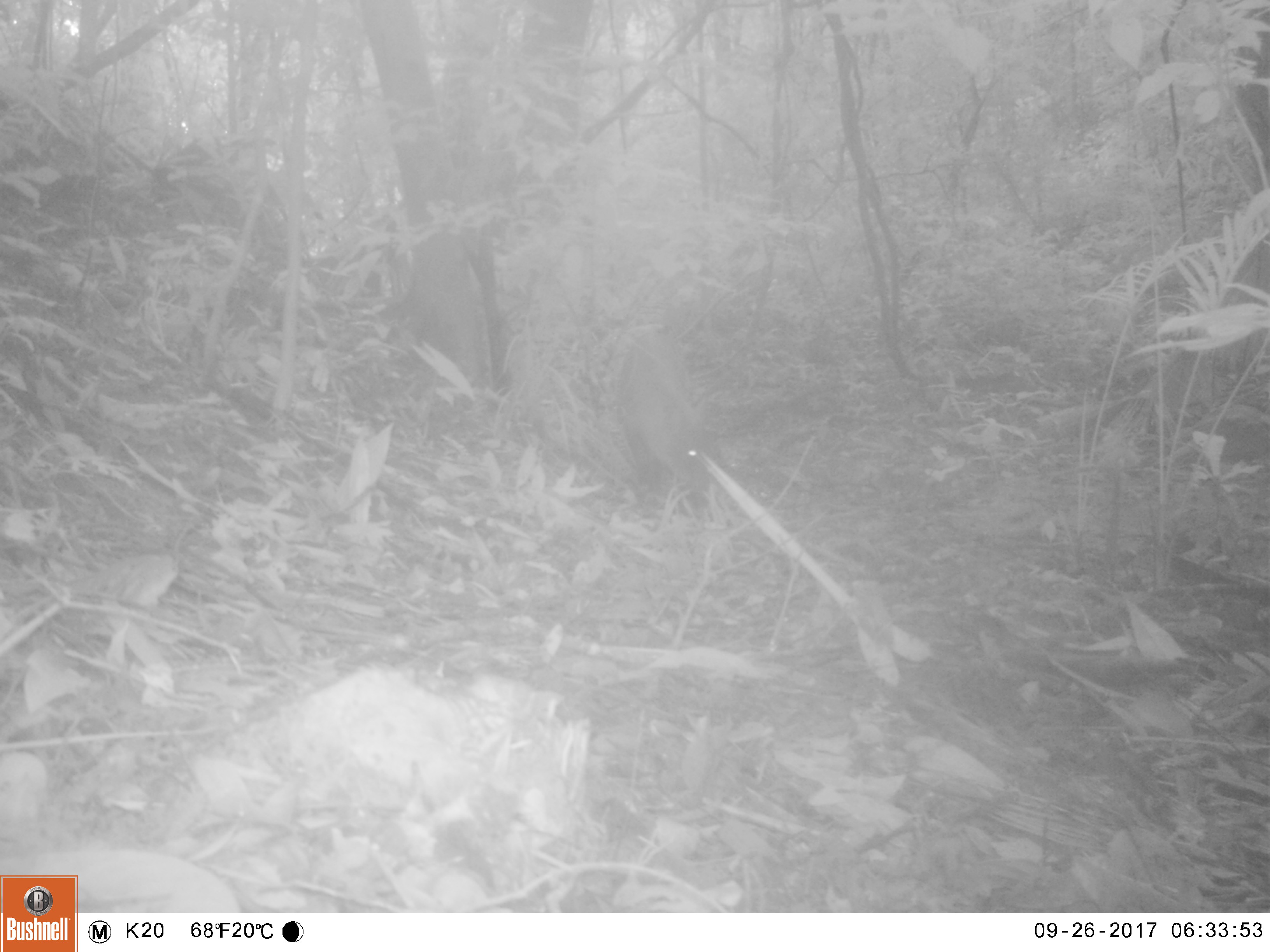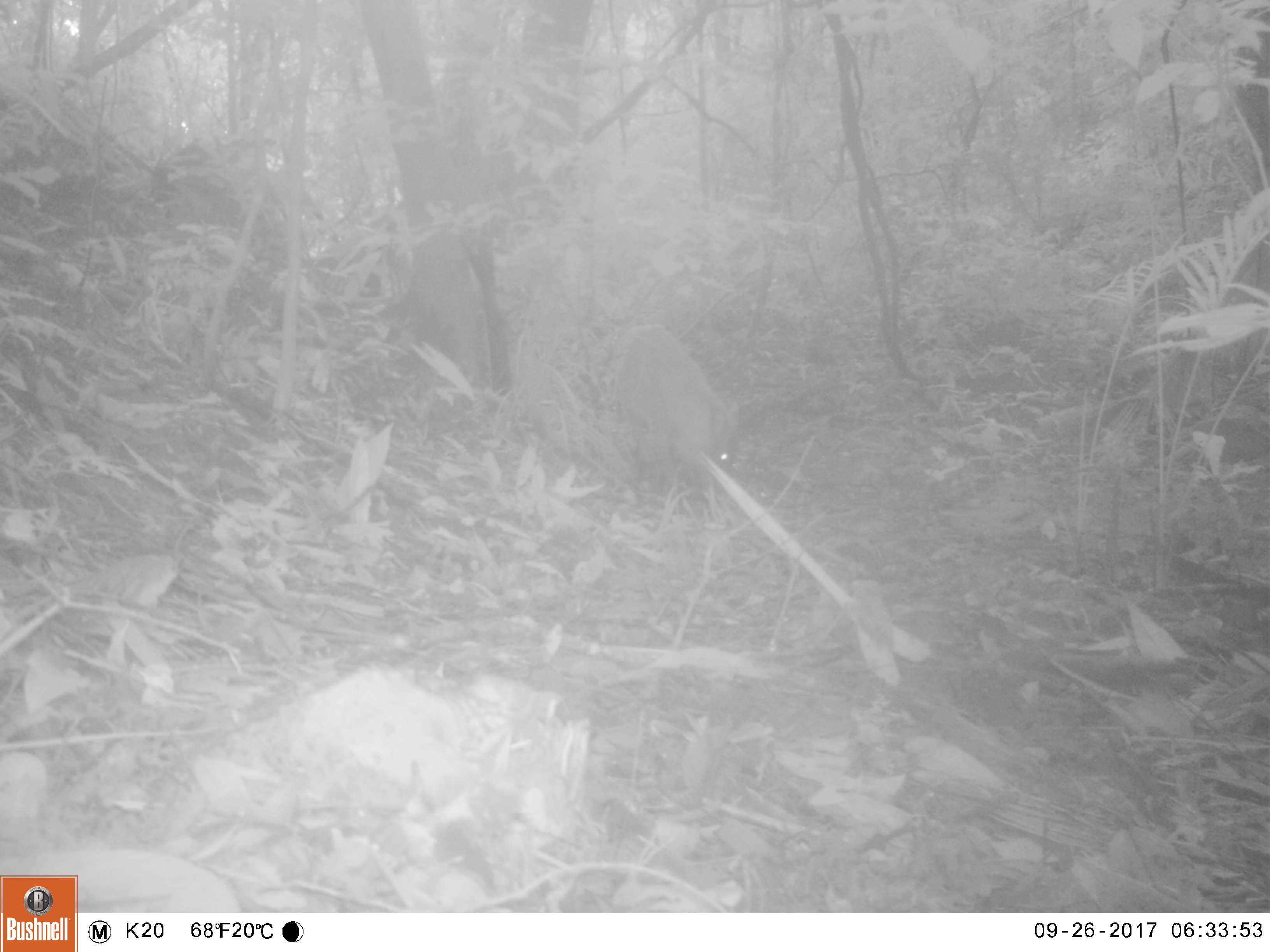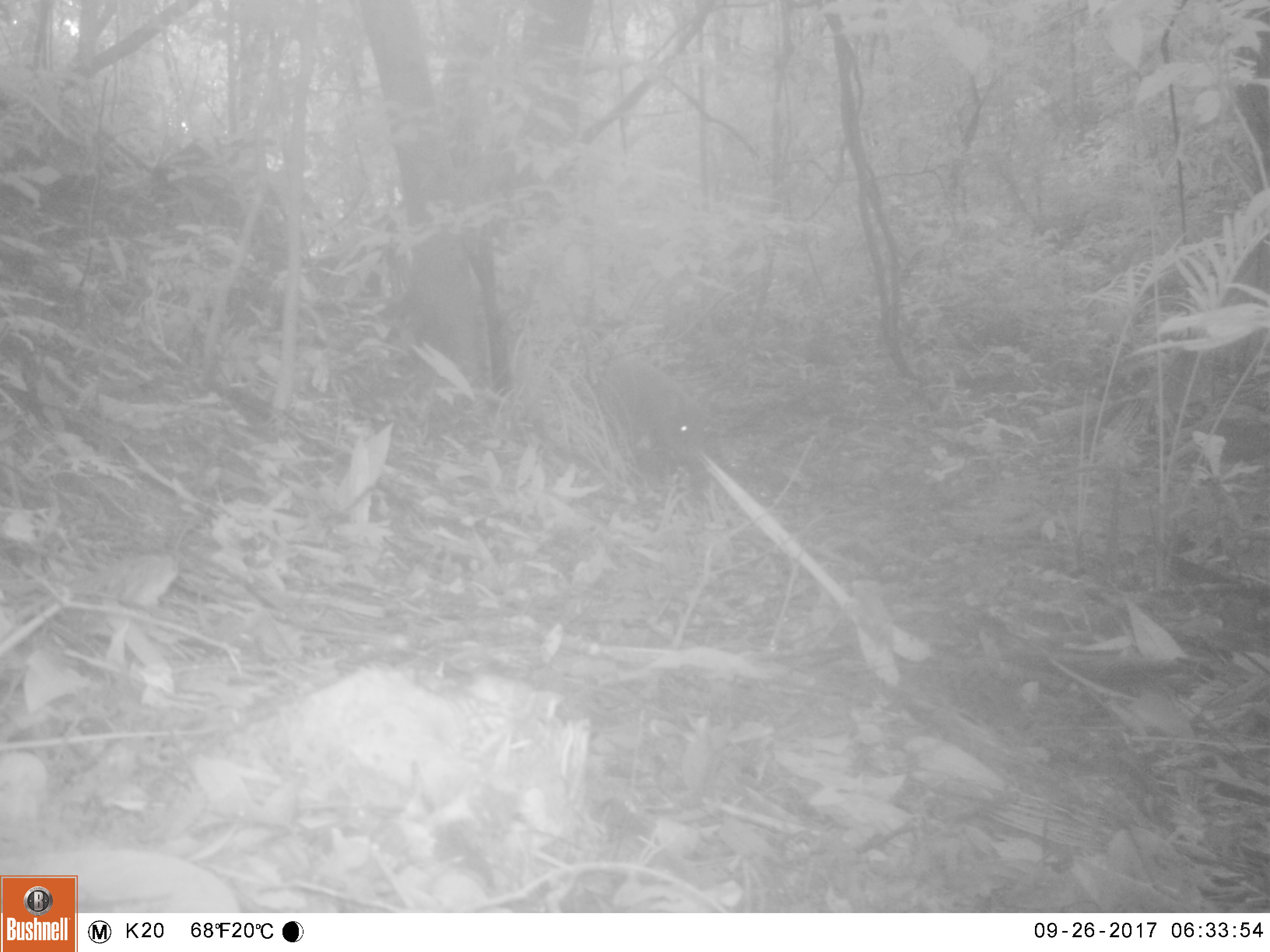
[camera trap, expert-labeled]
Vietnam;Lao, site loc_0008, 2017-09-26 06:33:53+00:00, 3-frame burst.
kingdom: Animalia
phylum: Chordata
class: Mammalia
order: Artiodactyla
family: Suidae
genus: Sus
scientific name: Sus scrofa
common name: eurasian wild pig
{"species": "eurasian wild pig (Sus scrofa)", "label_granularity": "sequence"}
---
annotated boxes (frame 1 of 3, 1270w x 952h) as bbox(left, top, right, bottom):
eurasian wild pig: bbox(615, 330, 715, 517)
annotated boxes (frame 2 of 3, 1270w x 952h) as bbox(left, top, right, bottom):
eurasian wild pig: bbox(617, 324, 742, 501)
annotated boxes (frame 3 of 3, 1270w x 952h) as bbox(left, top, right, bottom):
eurasian wild pig: bbox(605, 357, 709, 475)